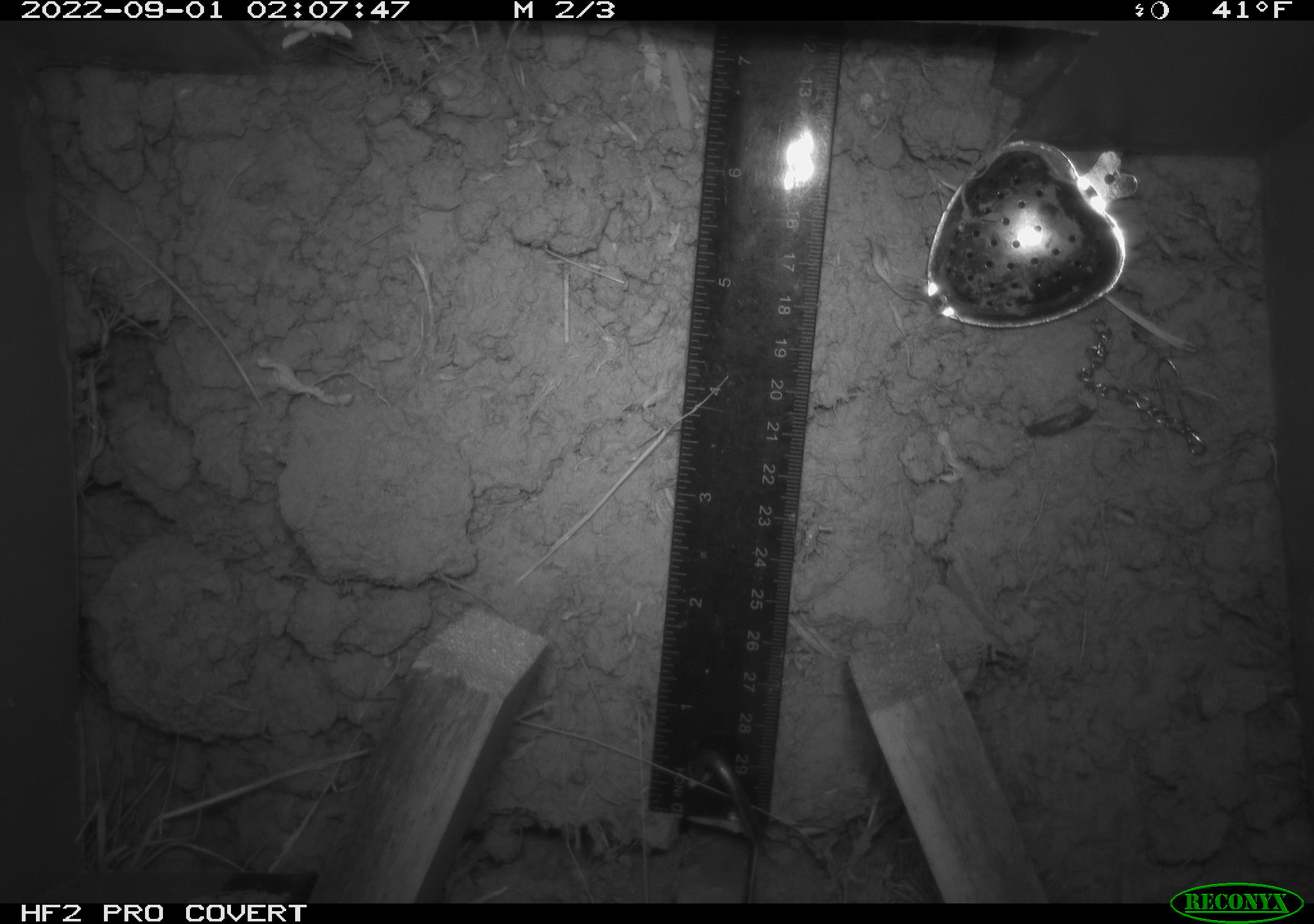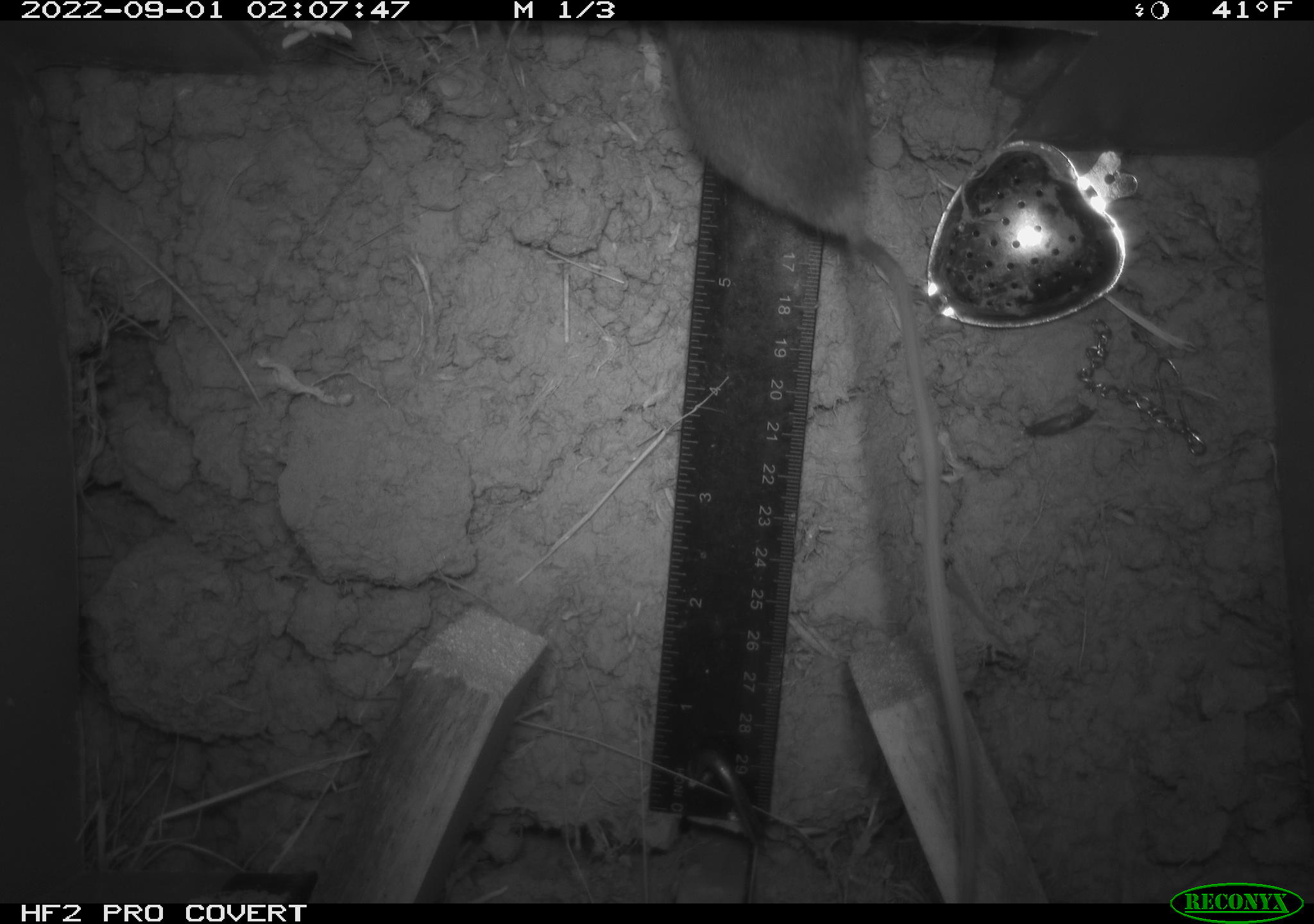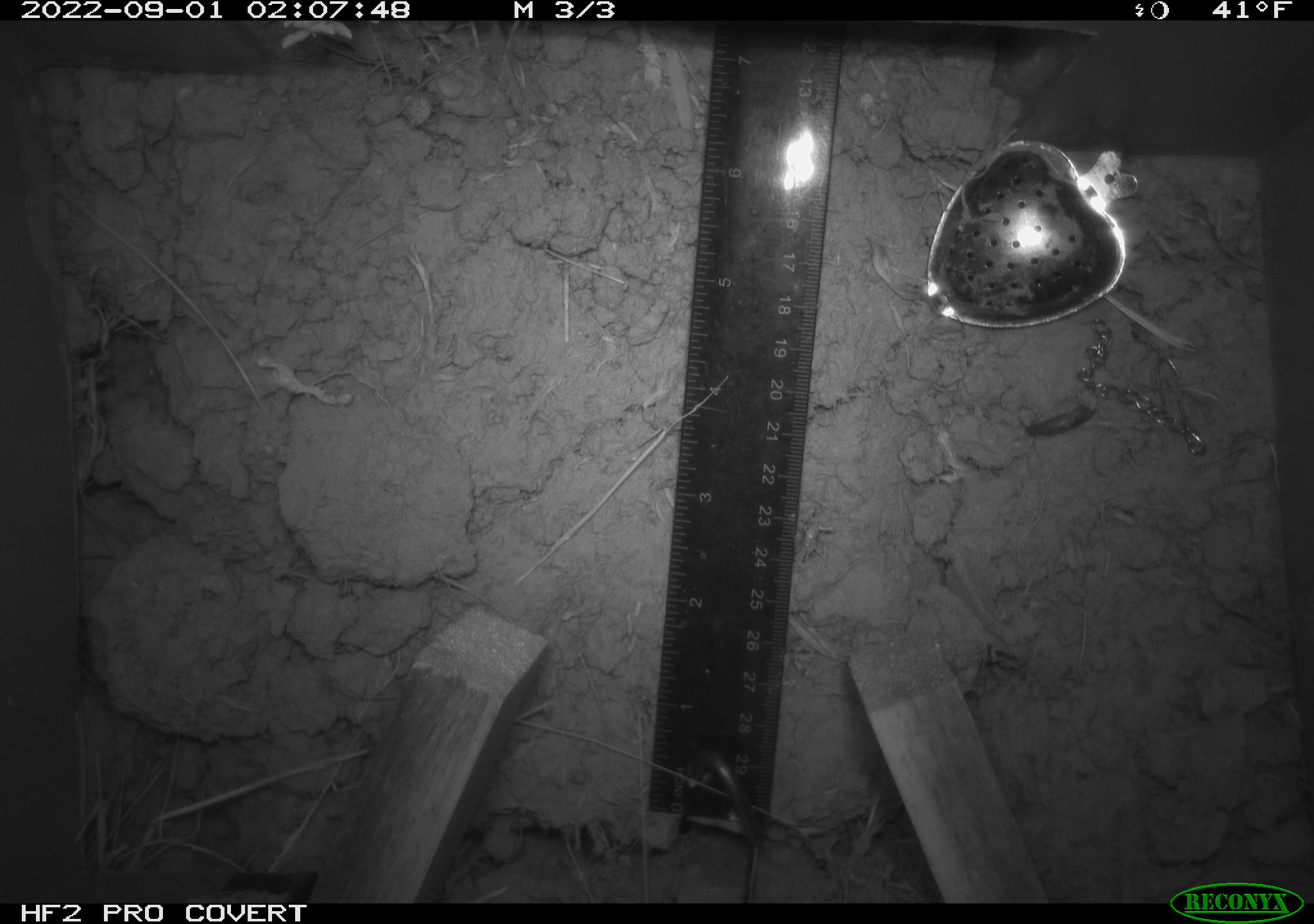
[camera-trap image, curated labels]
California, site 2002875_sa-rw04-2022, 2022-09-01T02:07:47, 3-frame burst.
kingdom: Animalia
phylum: Chordata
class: Mammalia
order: Rodentia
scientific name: Rodentia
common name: mouse species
Mouse species (Rodentia).